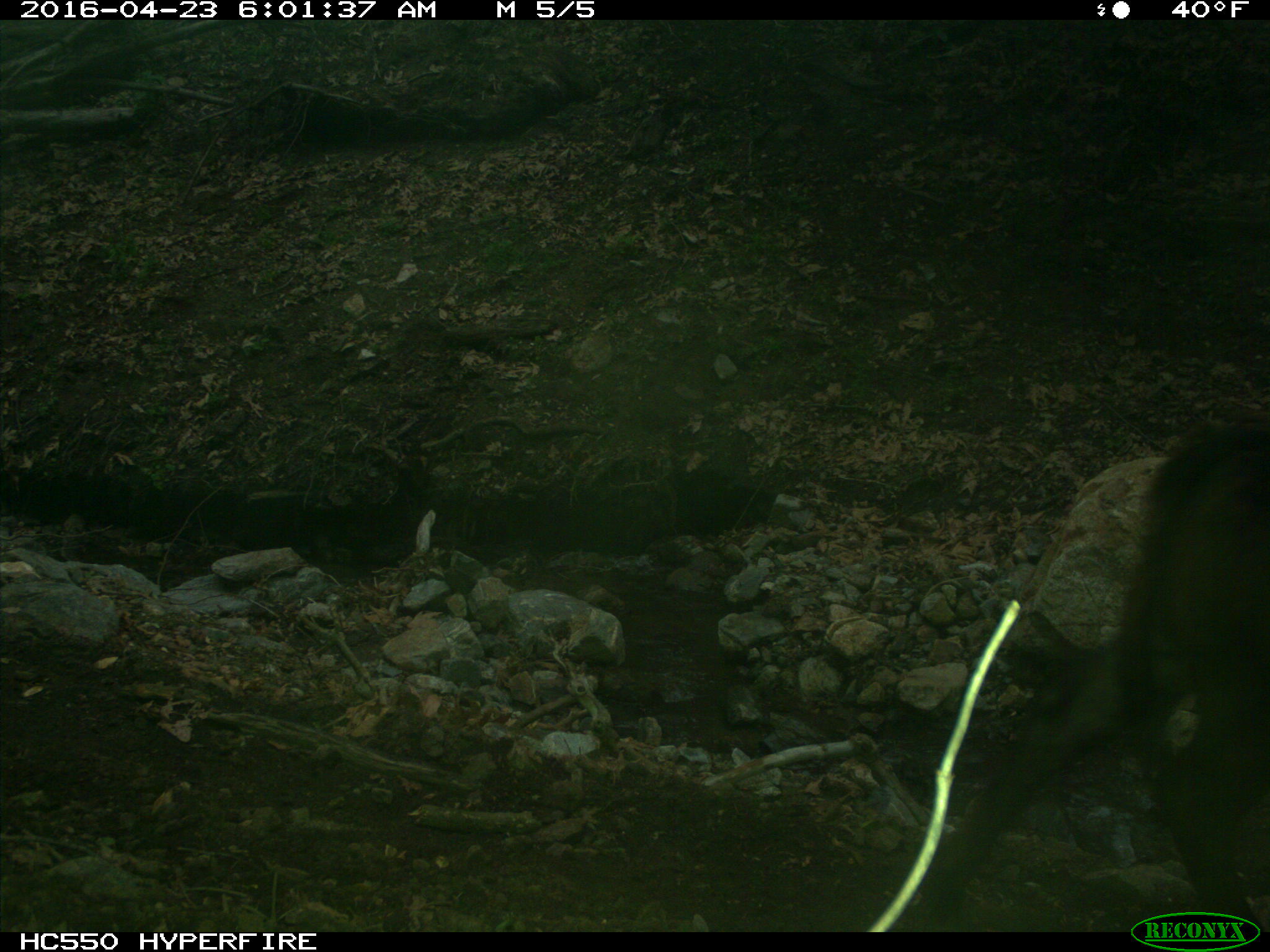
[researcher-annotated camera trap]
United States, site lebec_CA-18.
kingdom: Animalia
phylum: Chordata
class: Mammalia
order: Artiodactyla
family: Bovidae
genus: Bos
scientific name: Bos taurus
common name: domestic cow